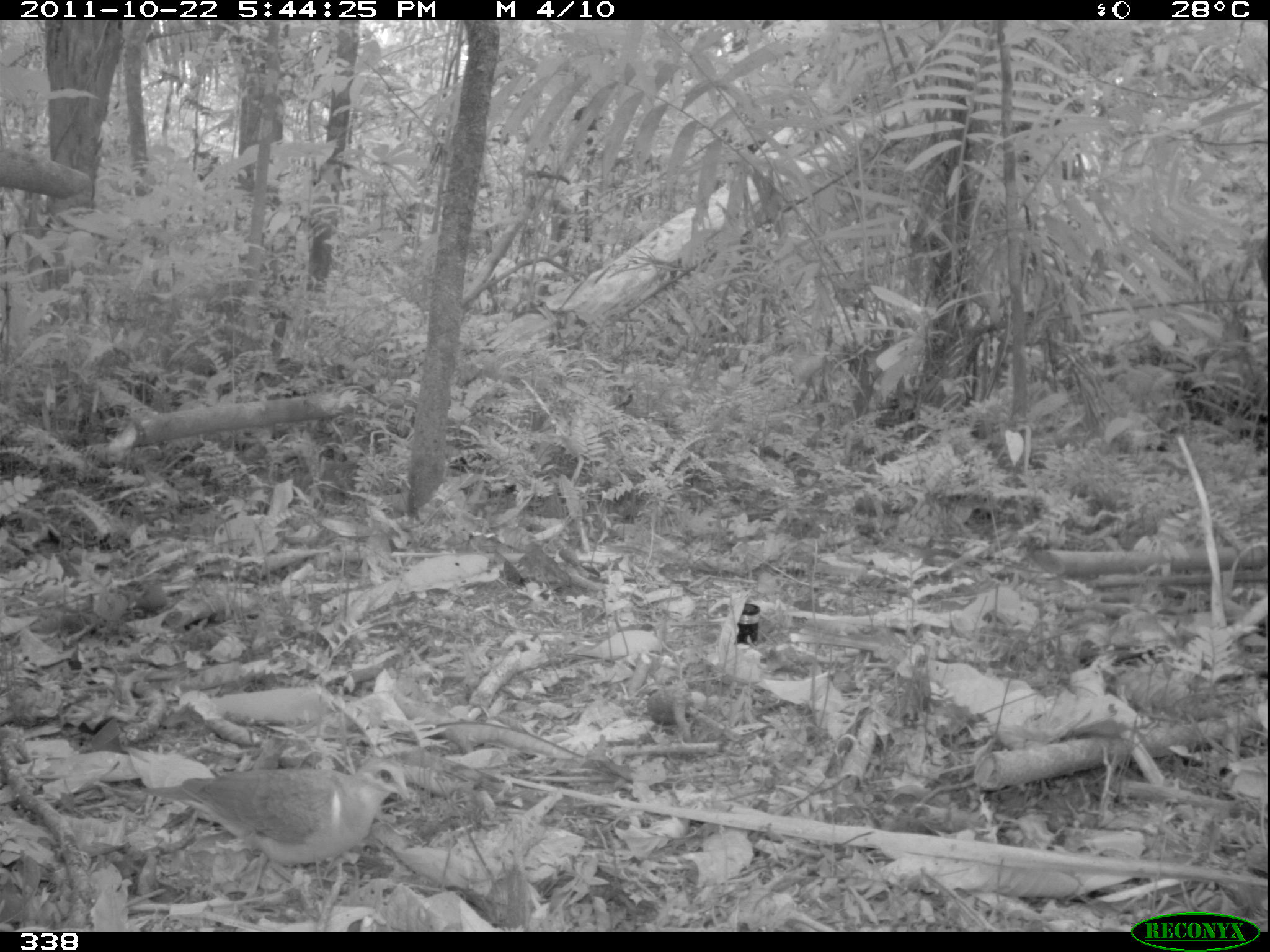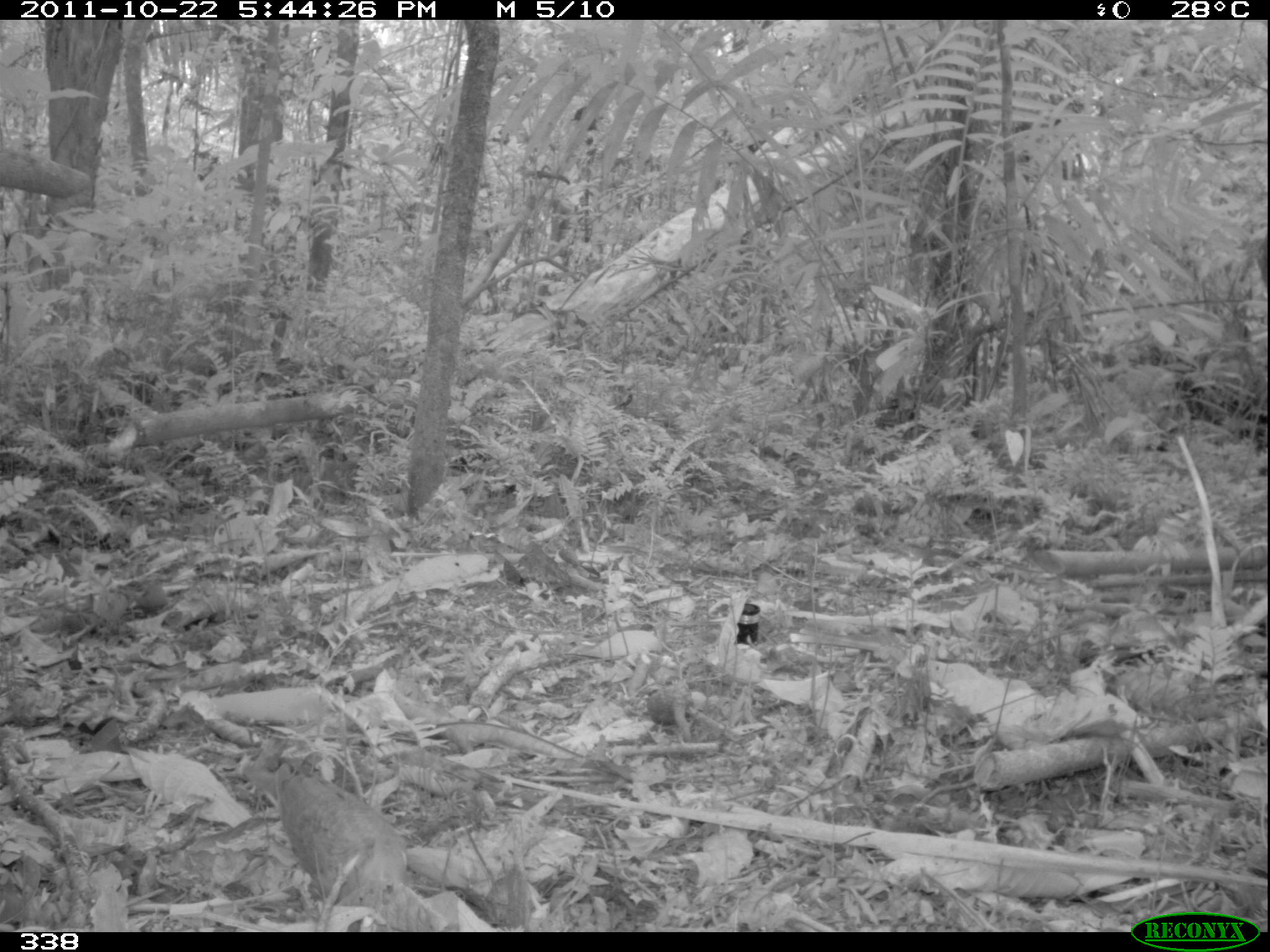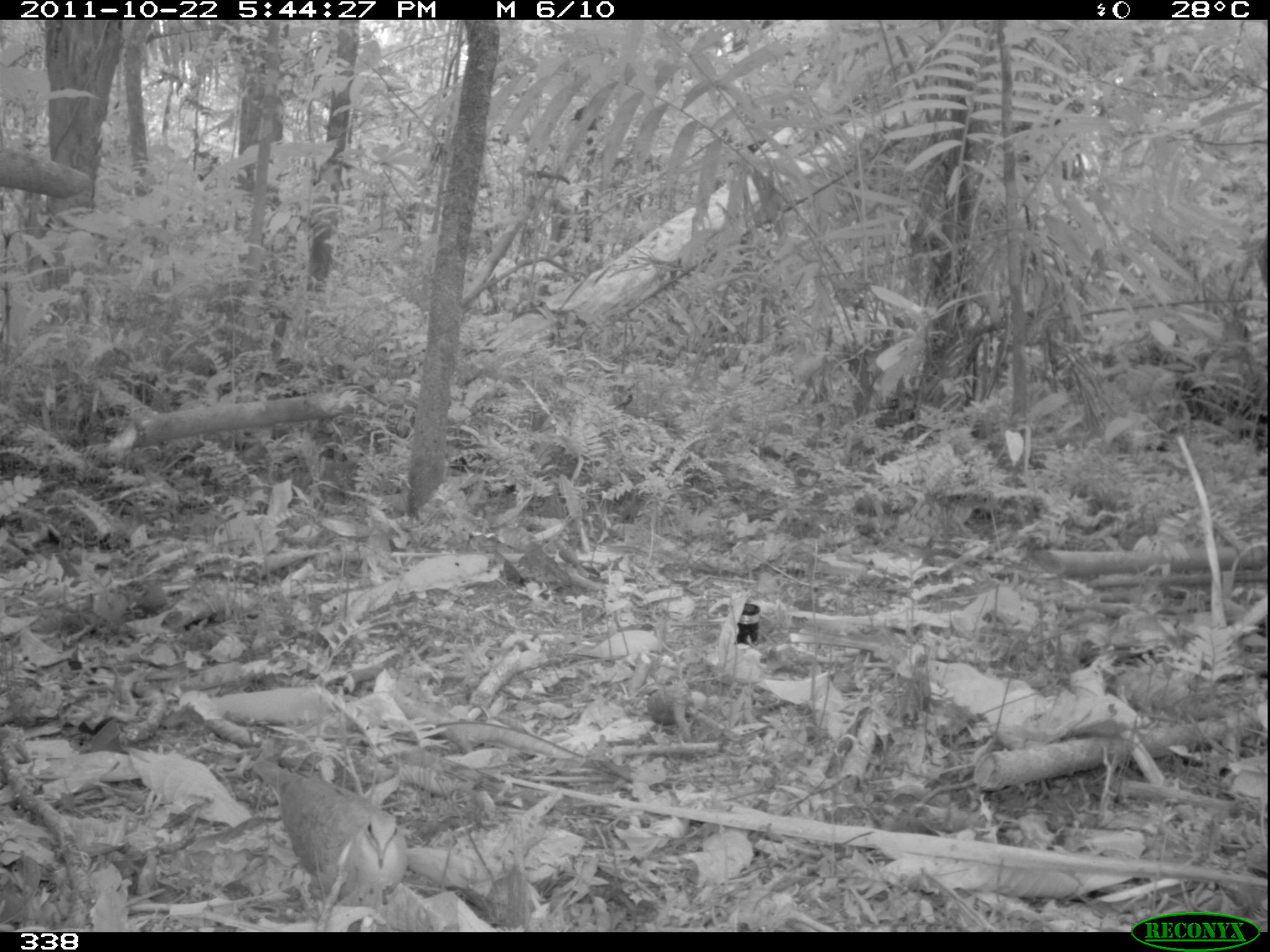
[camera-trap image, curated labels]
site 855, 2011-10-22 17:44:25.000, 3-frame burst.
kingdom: Animalia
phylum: Chordata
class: Aves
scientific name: Aves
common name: bird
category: unknown bird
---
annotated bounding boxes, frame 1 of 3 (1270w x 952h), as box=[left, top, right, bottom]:
unknown bird: box=[136, 756, 409, 901]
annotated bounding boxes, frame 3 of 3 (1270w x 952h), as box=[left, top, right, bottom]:
unknown bird: box=[253, 757, 408, 897]